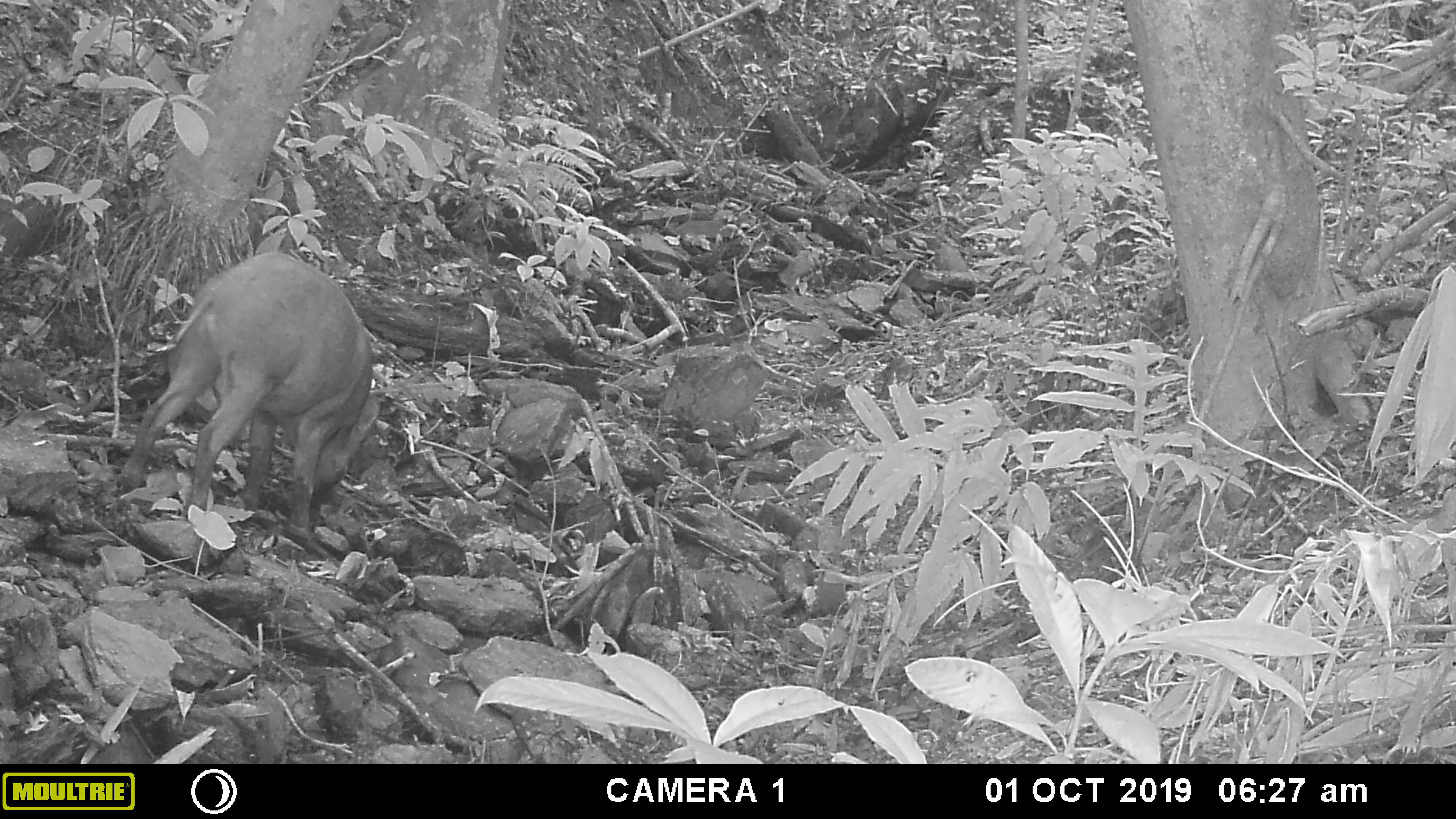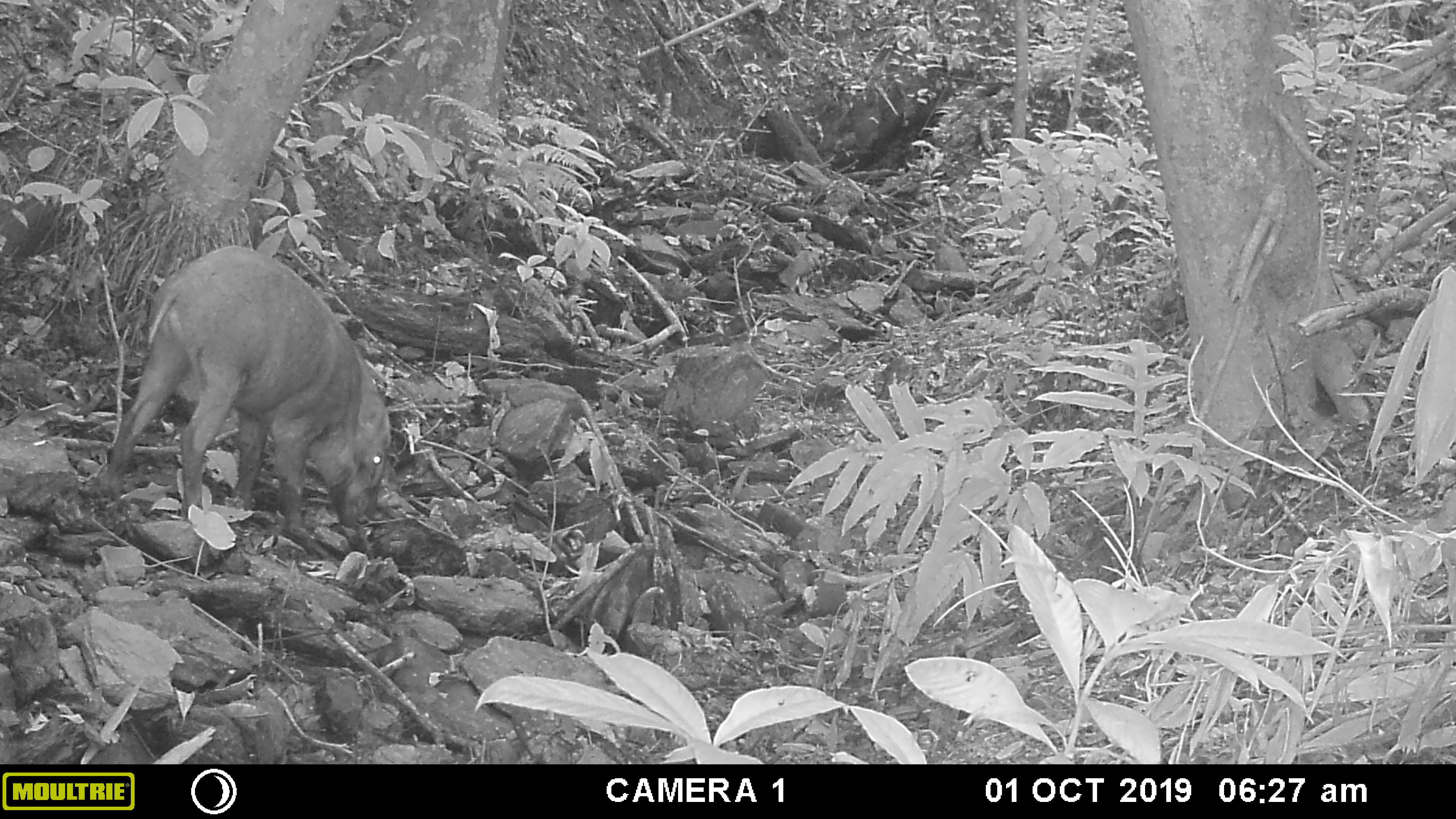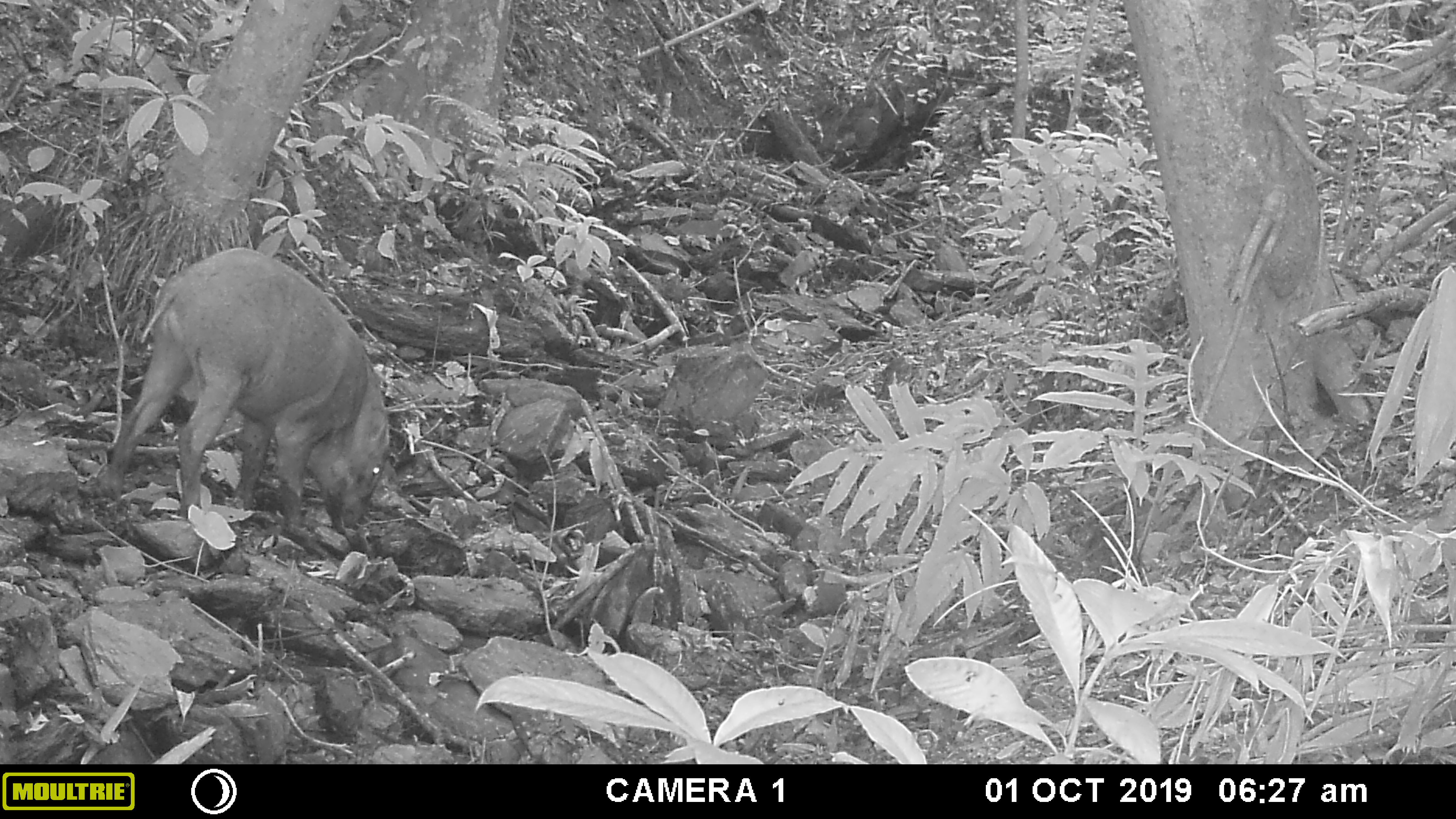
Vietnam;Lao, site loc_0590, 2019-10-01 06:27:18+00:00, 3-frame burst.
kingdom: Animalia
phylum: Chordata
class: Mammalia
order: Artiodactyla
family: Suidae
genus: Sus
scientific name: Sus scrofa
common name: eurasian wild pig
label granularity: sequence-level